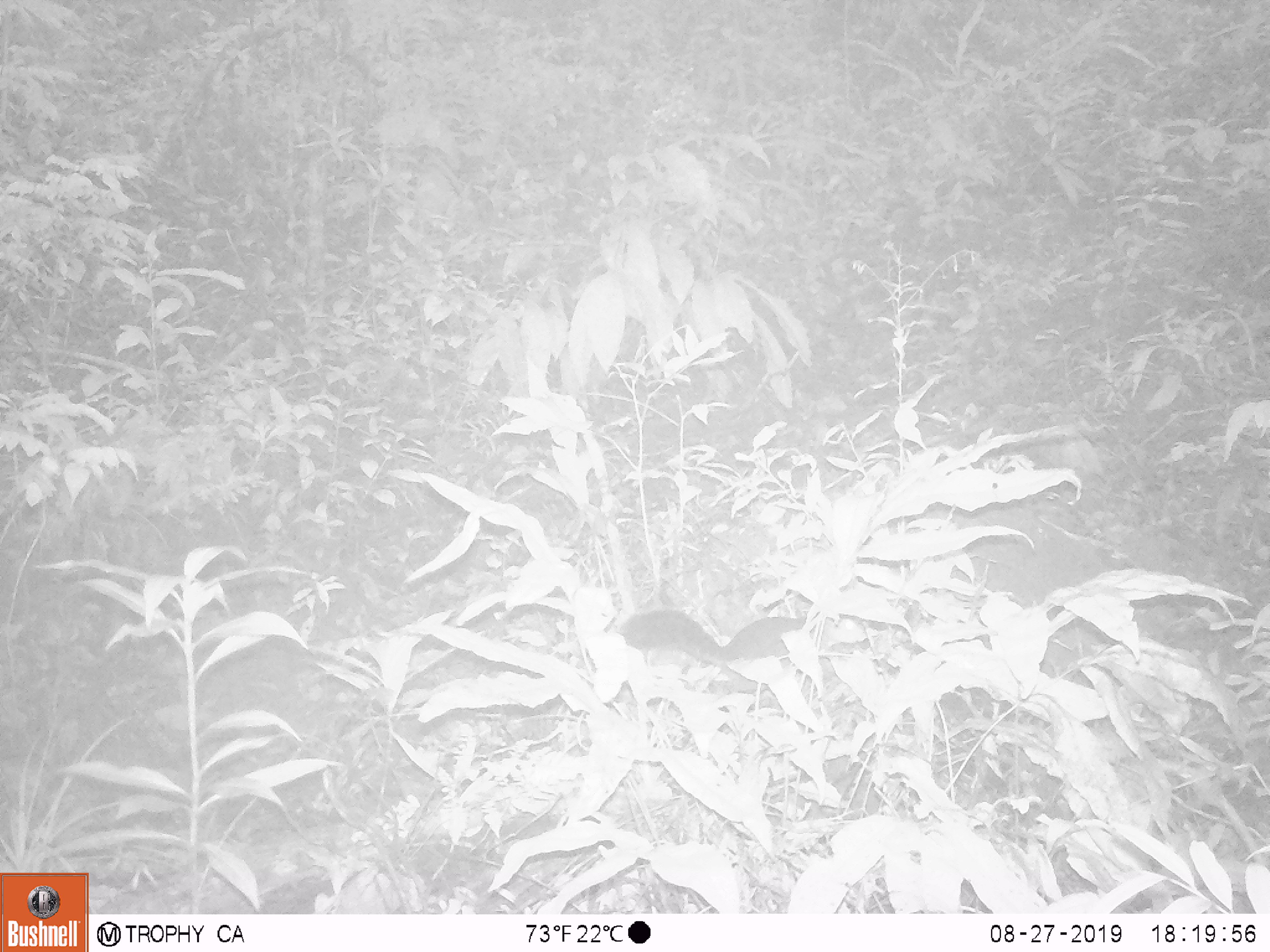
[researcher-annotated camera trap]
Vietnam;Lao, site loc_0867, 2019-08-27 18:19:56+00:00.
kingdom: Animalia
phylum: Chordata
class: Mammalia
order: Rodentia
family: Sciuridae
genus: Dremomys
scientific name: Dremomys rufigenis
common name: red-cheeked squirrel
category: red cheeked squirrel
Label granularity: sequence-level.